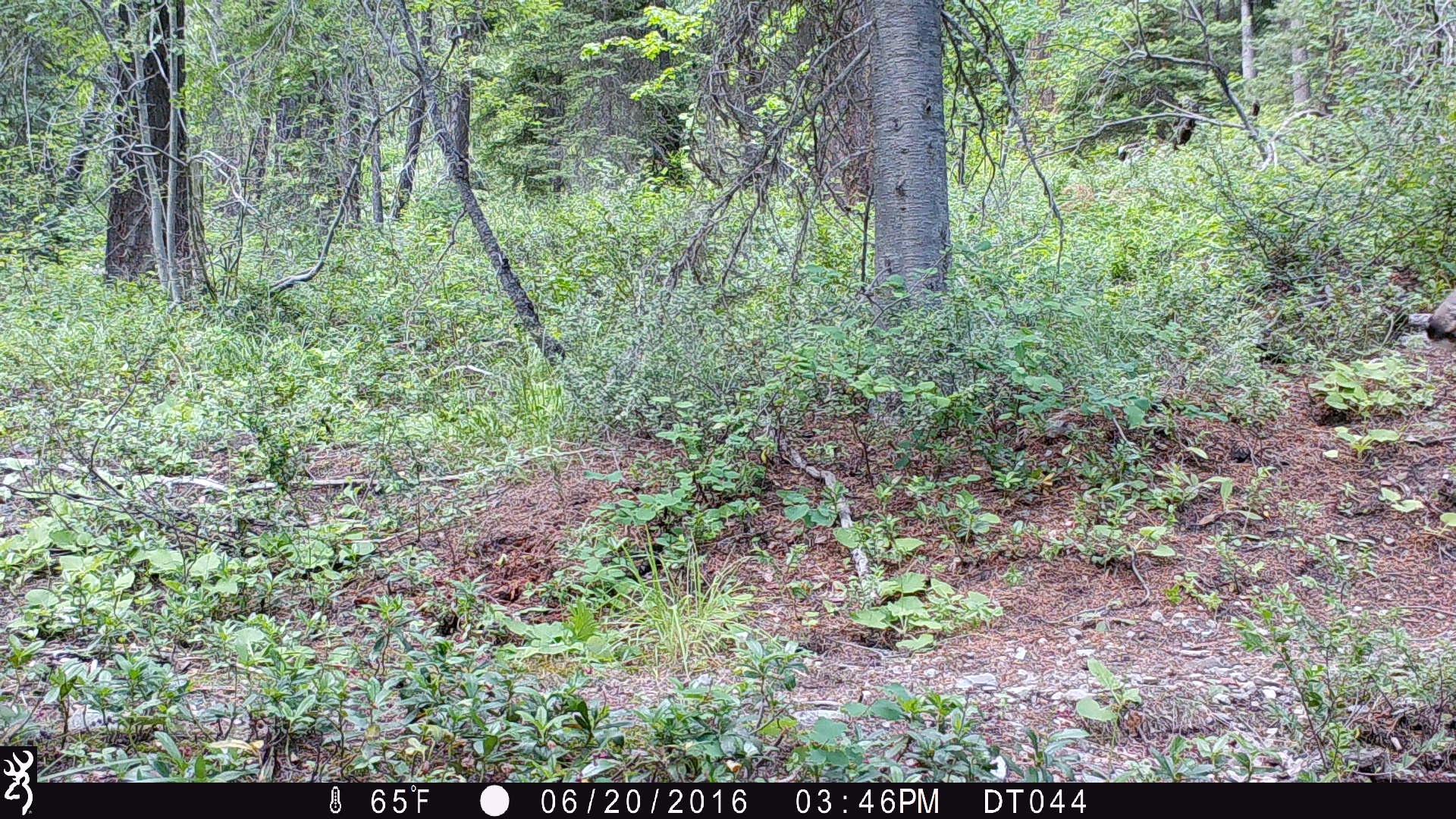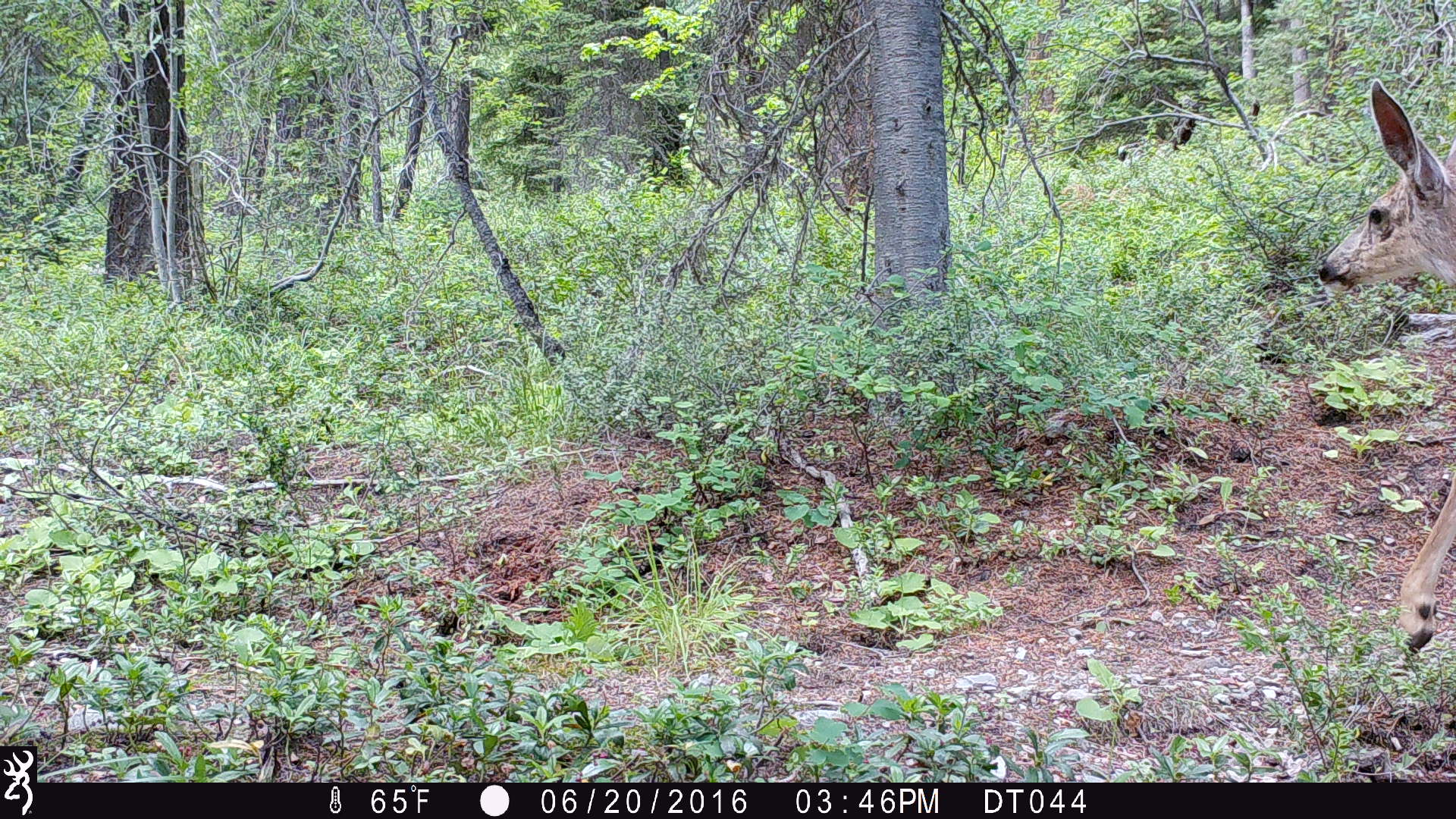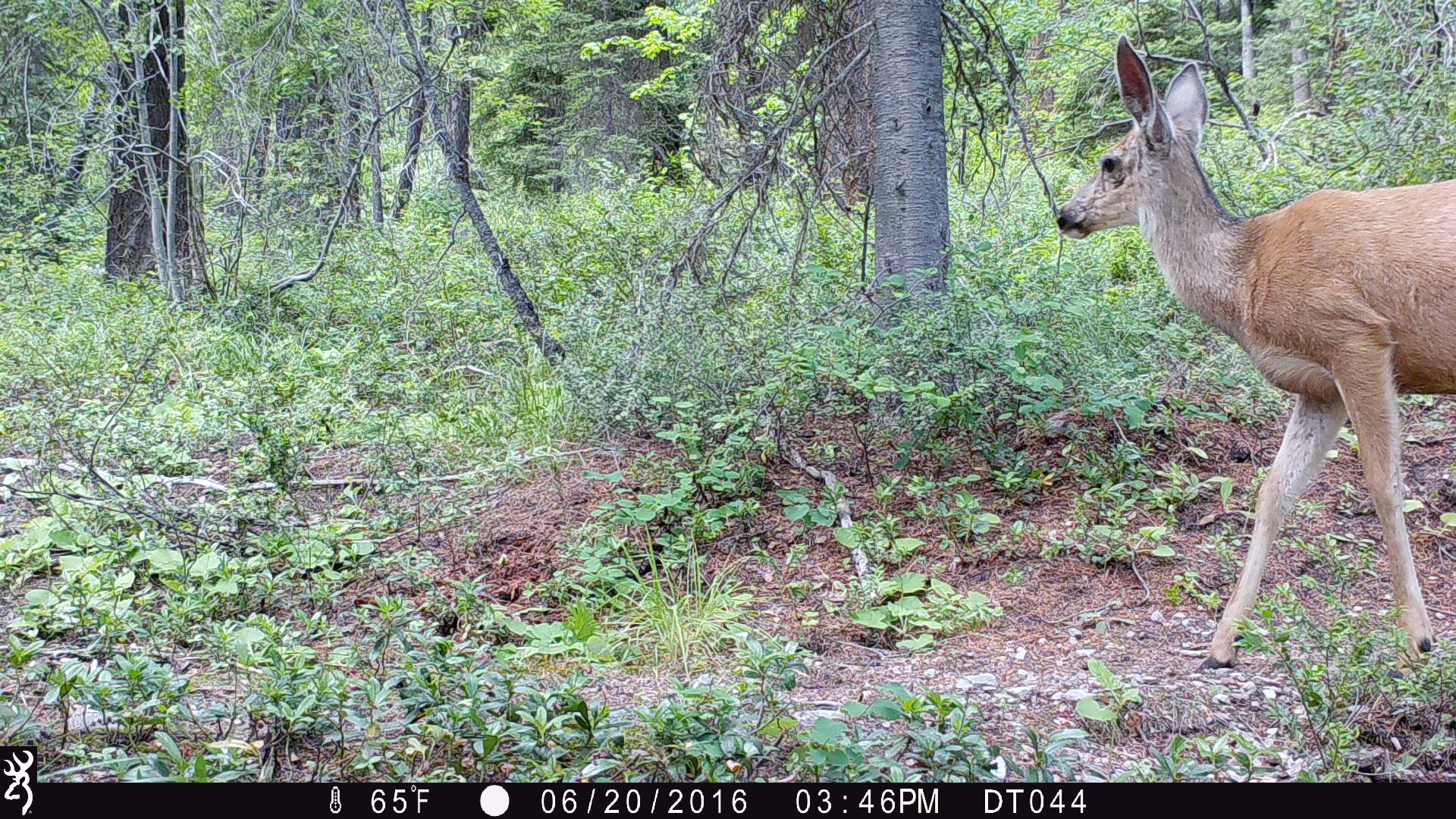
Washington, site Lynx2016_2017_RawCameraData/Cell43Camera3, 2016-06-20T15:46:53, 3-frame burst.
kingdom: Animalia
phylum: Chordata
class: Mammalia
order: Artiodactyla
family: Cervidae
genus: Odocoileus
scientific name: Odocoileus hemionus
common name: mule deer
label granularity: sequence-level